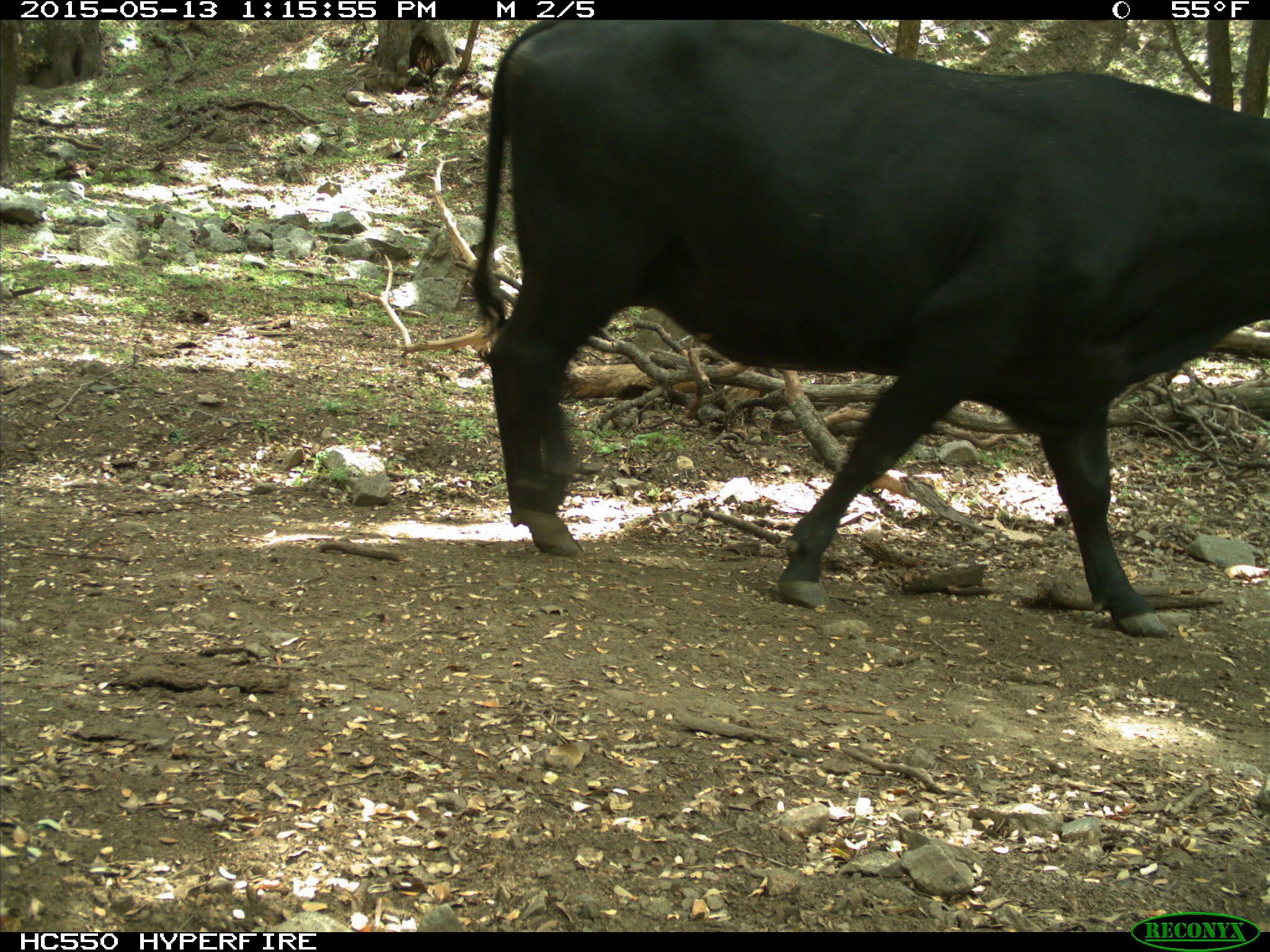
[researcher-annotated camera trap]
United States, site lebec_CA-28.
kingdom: Animalia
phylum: Chordata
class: Mammalia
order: Artiodactyla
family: Bovidae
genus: Bos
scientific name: Bos taurus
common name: domestic cow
Bos taurus (domestic cow).